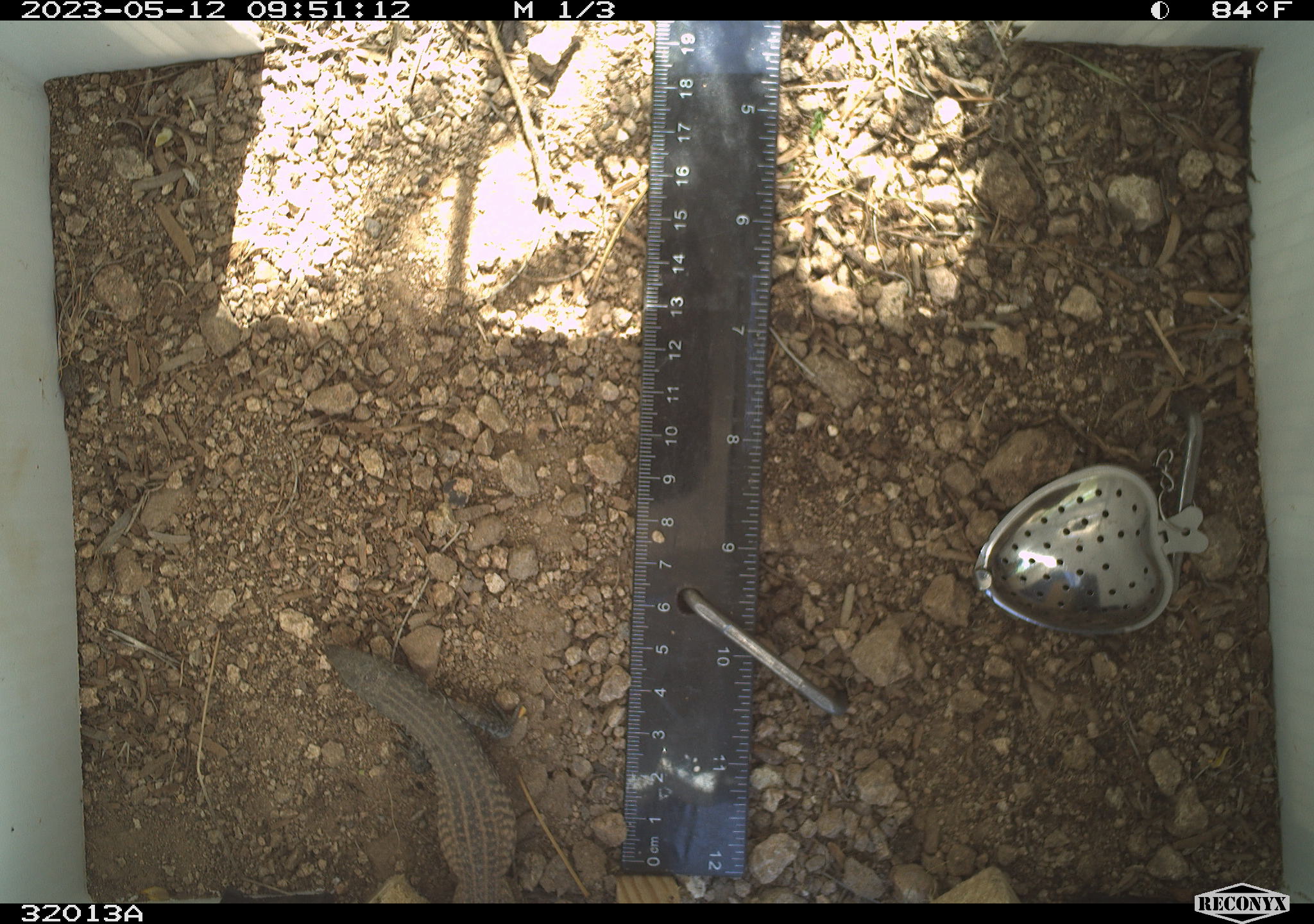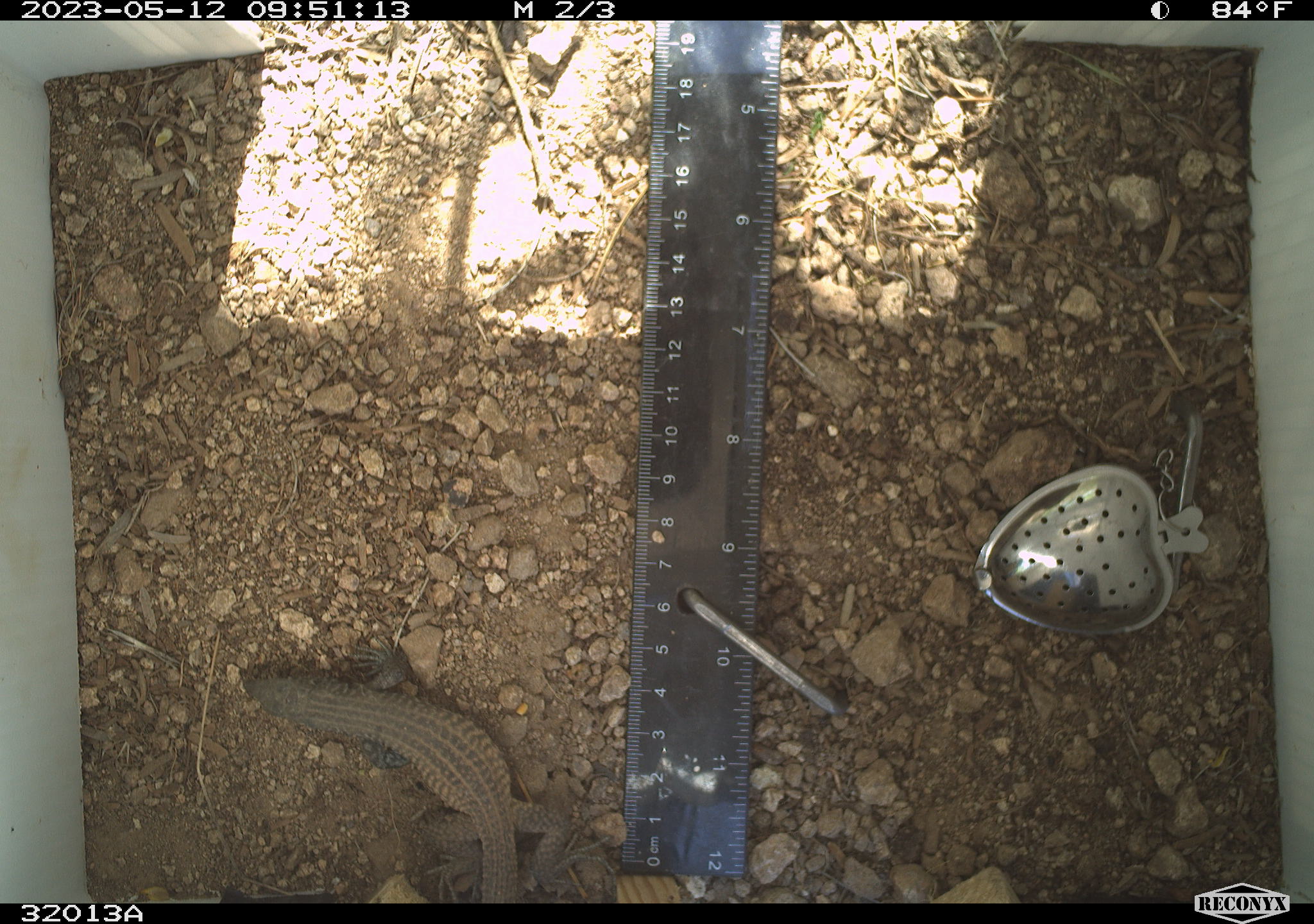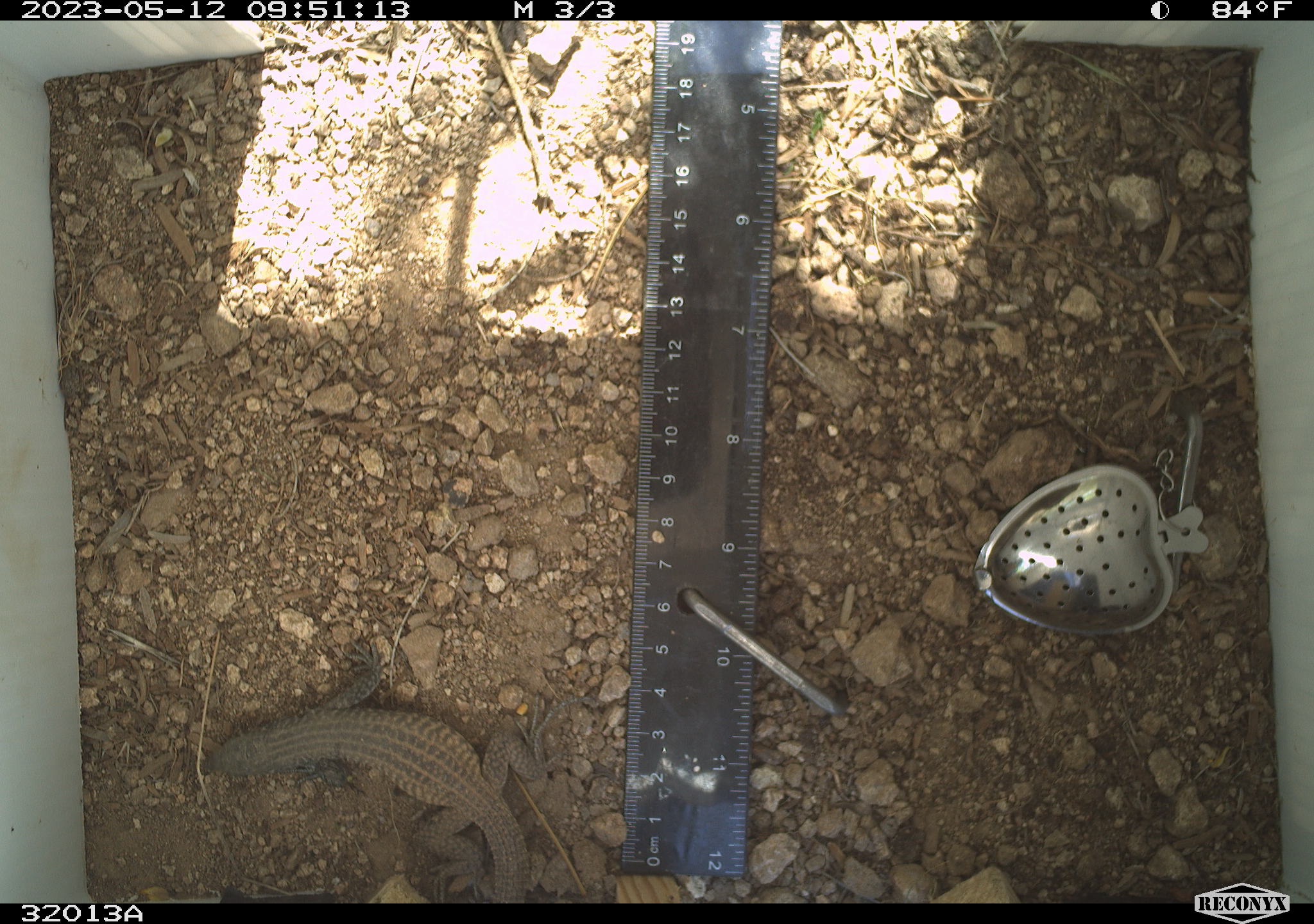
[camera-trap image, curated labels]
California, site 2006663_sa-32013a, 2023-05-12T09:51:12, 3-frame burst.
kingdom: Animalia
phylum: Chordata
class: Reptilia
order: Squamata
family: Teiidae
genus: Aspidoscelis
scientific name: Aspidoscelis tigris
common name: western whiptail